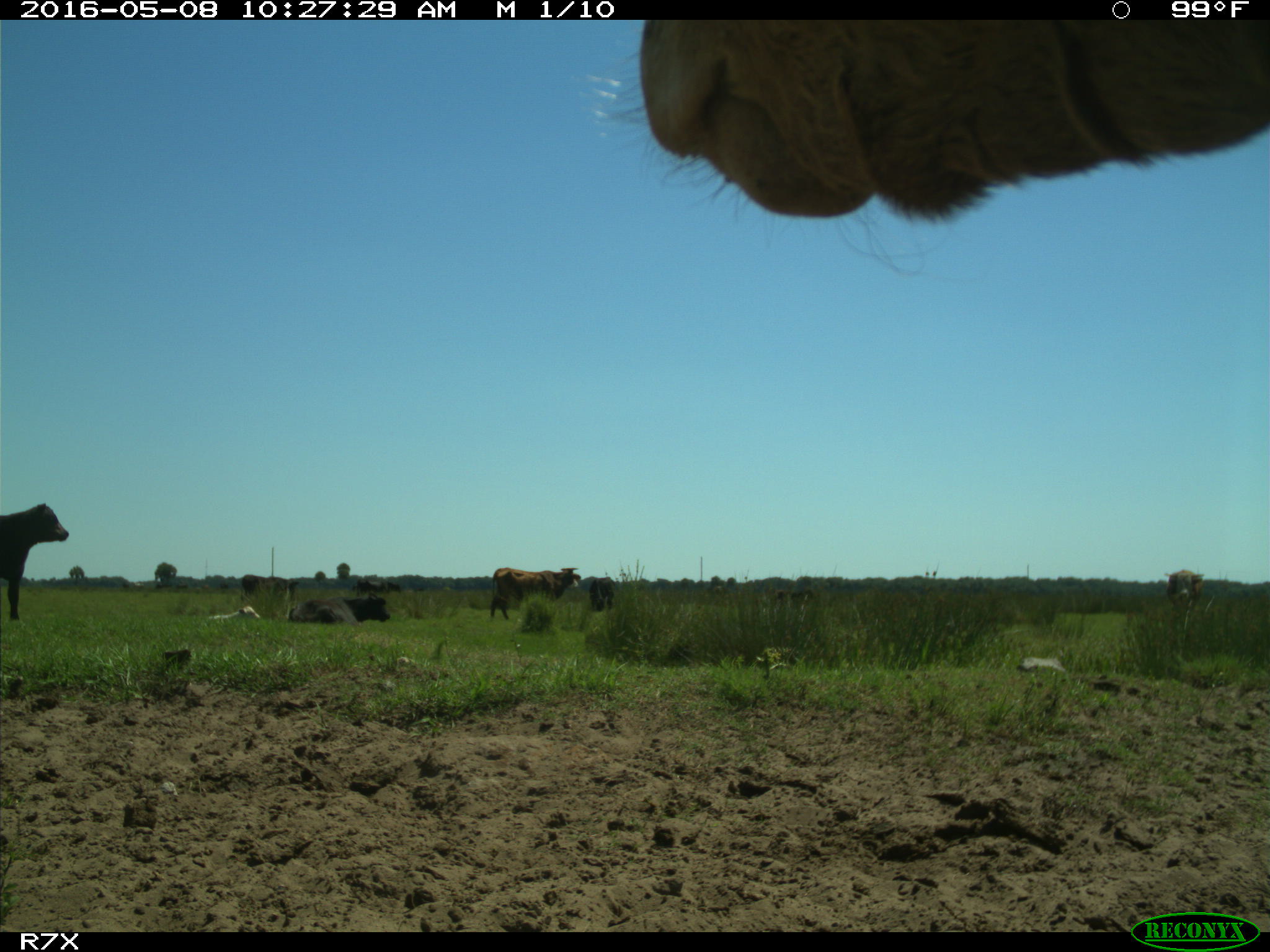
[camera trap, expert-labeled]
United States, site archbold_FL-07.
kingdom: Animalia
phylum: Chordata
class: Mammalia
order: Artiodactyla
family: Bovidae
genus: Bos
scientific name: Bos taurus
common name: domestic cow